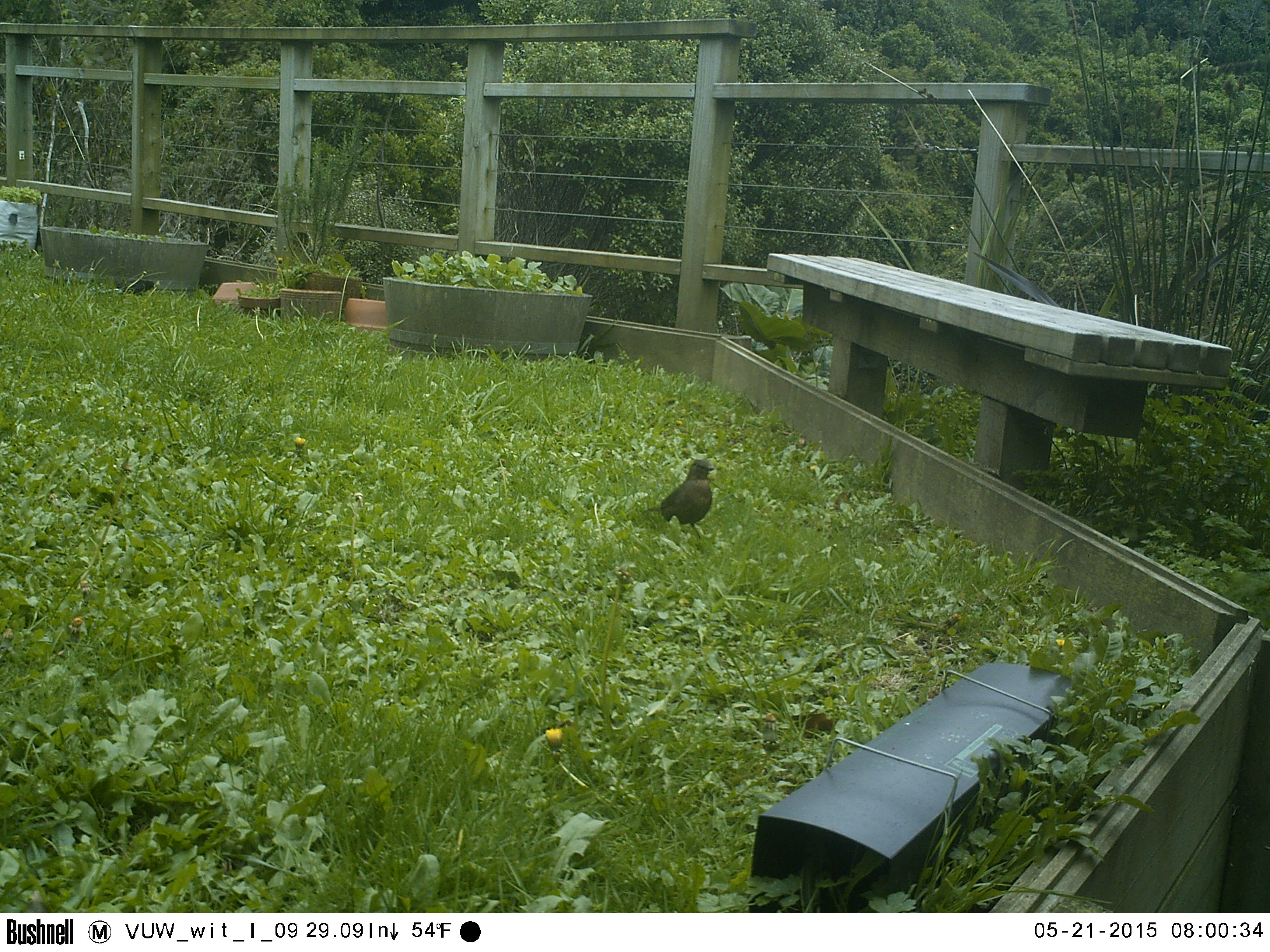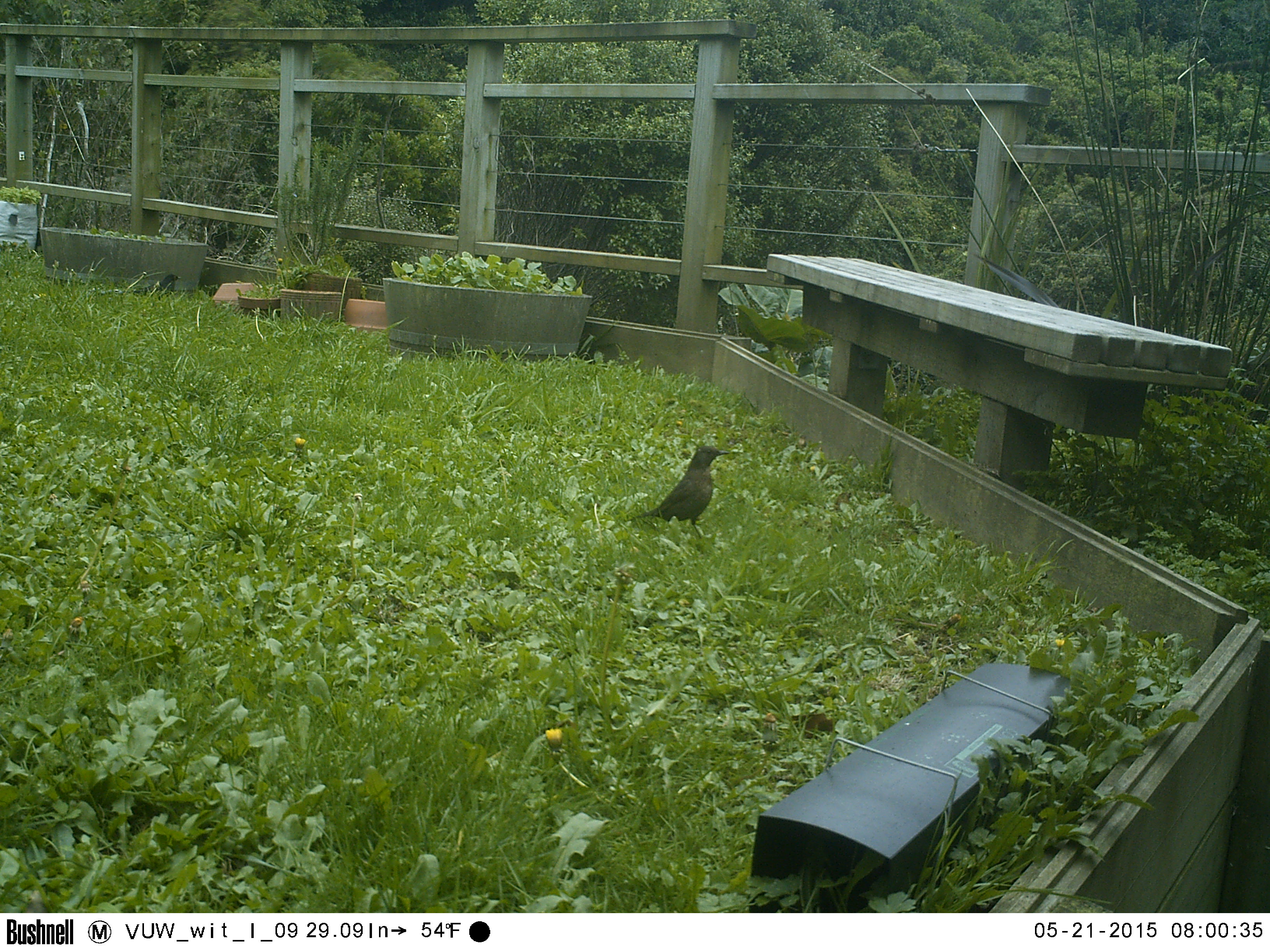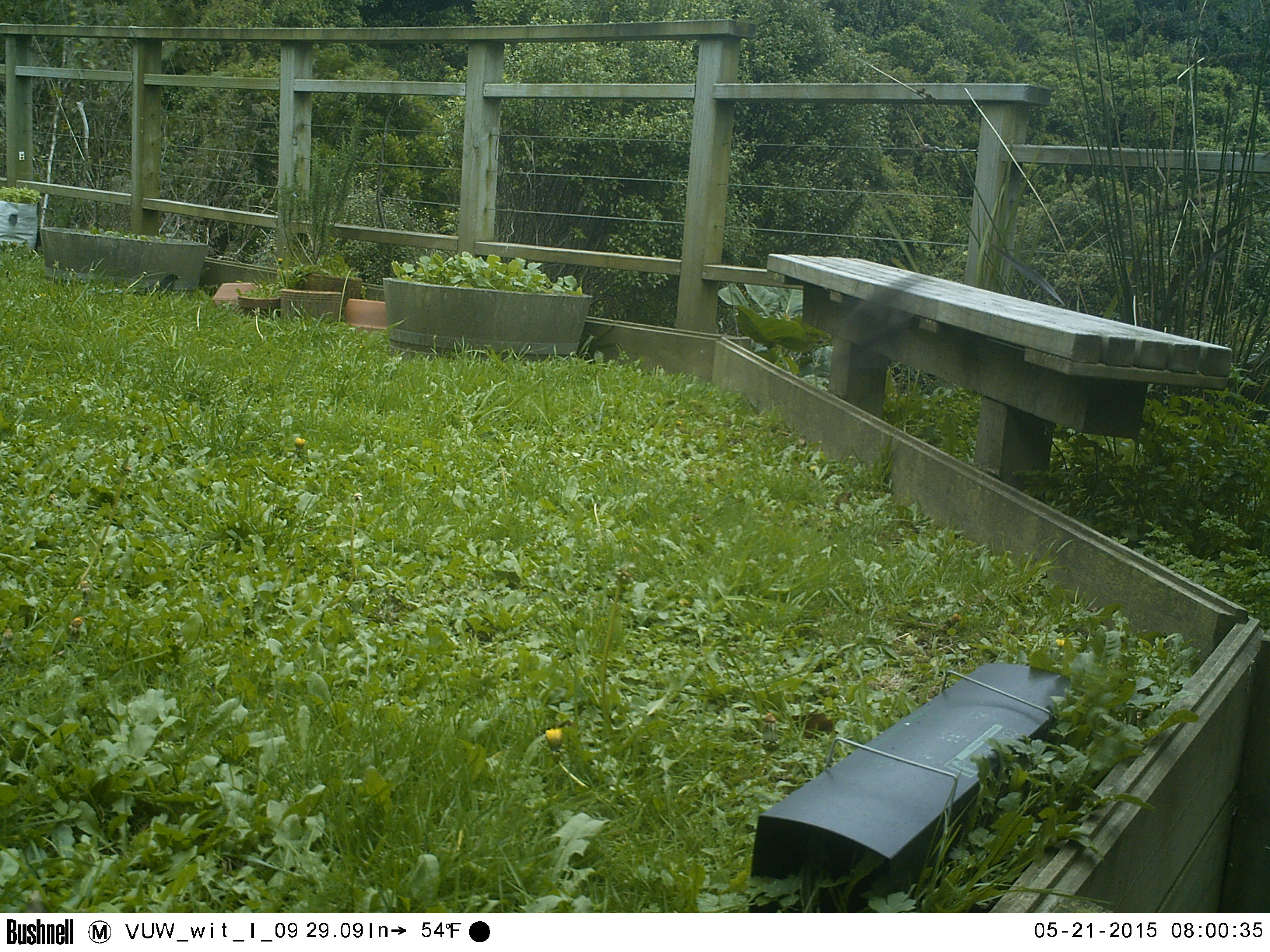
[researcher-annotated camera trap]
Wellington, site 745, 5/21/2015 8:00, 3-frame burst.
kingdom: Animalia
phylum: Chordata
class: Aves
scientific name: Aves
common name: bird